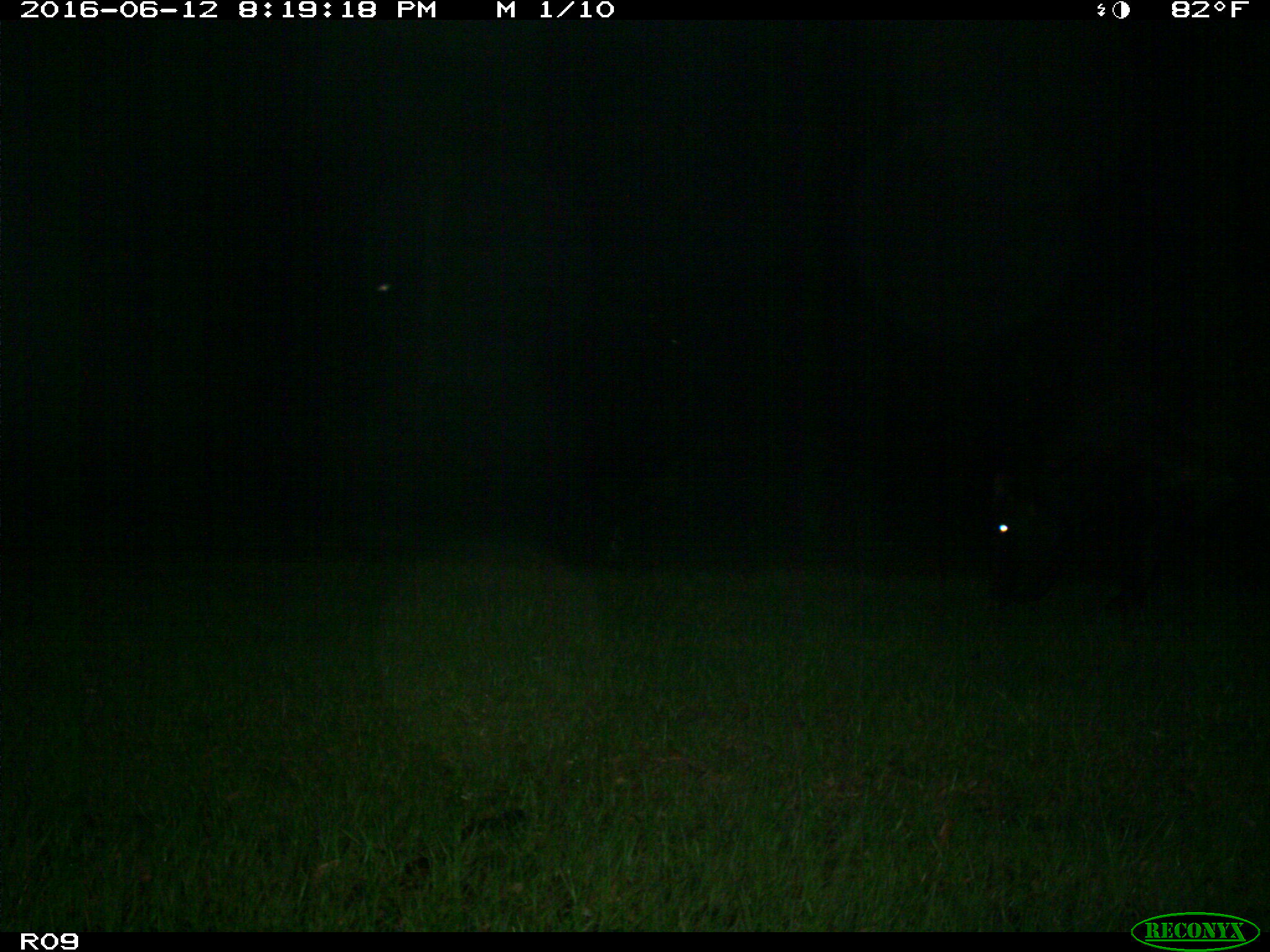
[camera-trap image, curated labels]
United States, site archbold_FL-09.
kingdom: Animalia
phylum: Chordata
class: Mammalia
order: Artiodactyla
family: Bovidae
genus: Bos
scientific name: Bos taurus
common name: domestic cow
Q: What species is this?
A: Bos taurus (domestic cow).